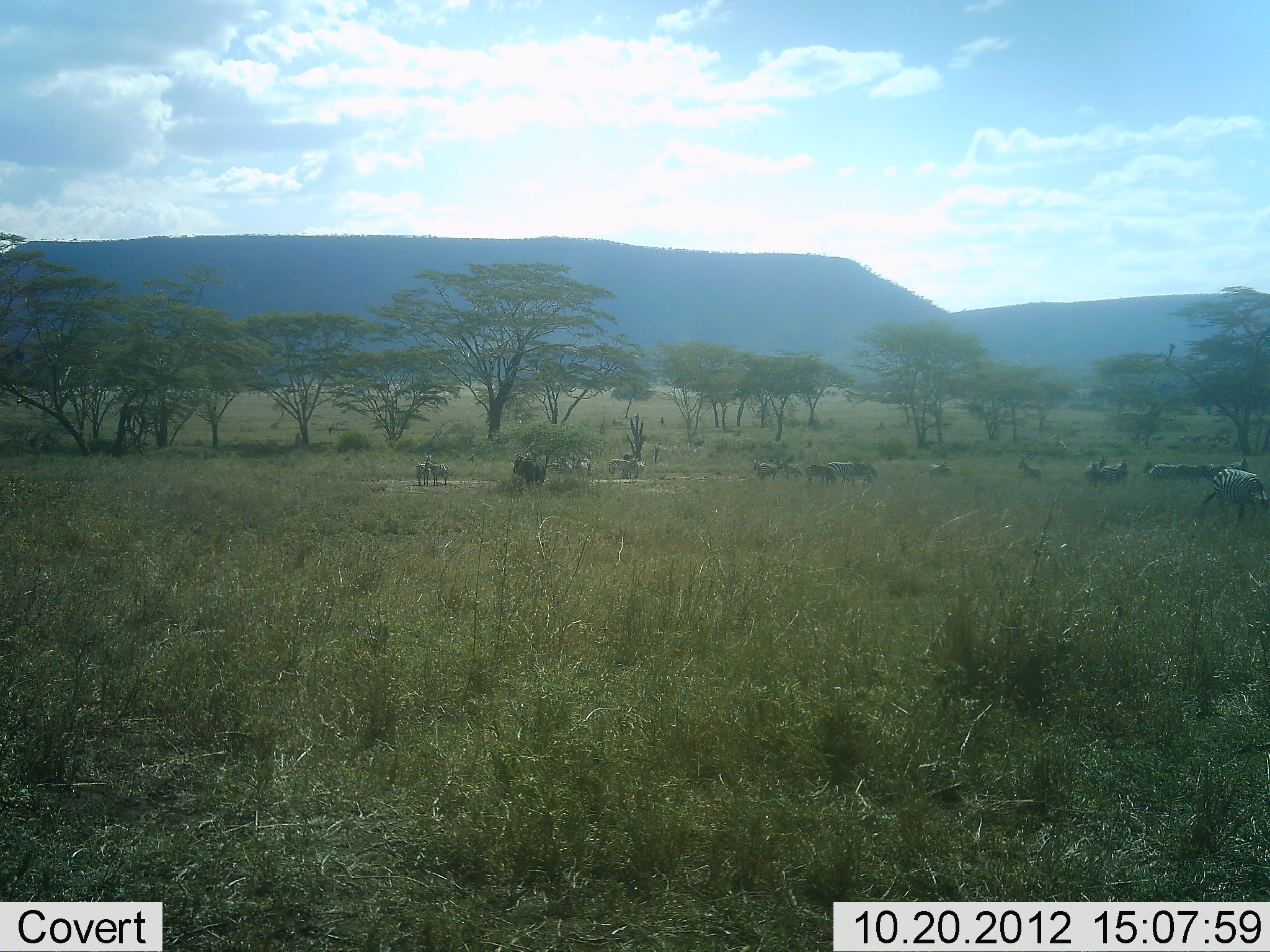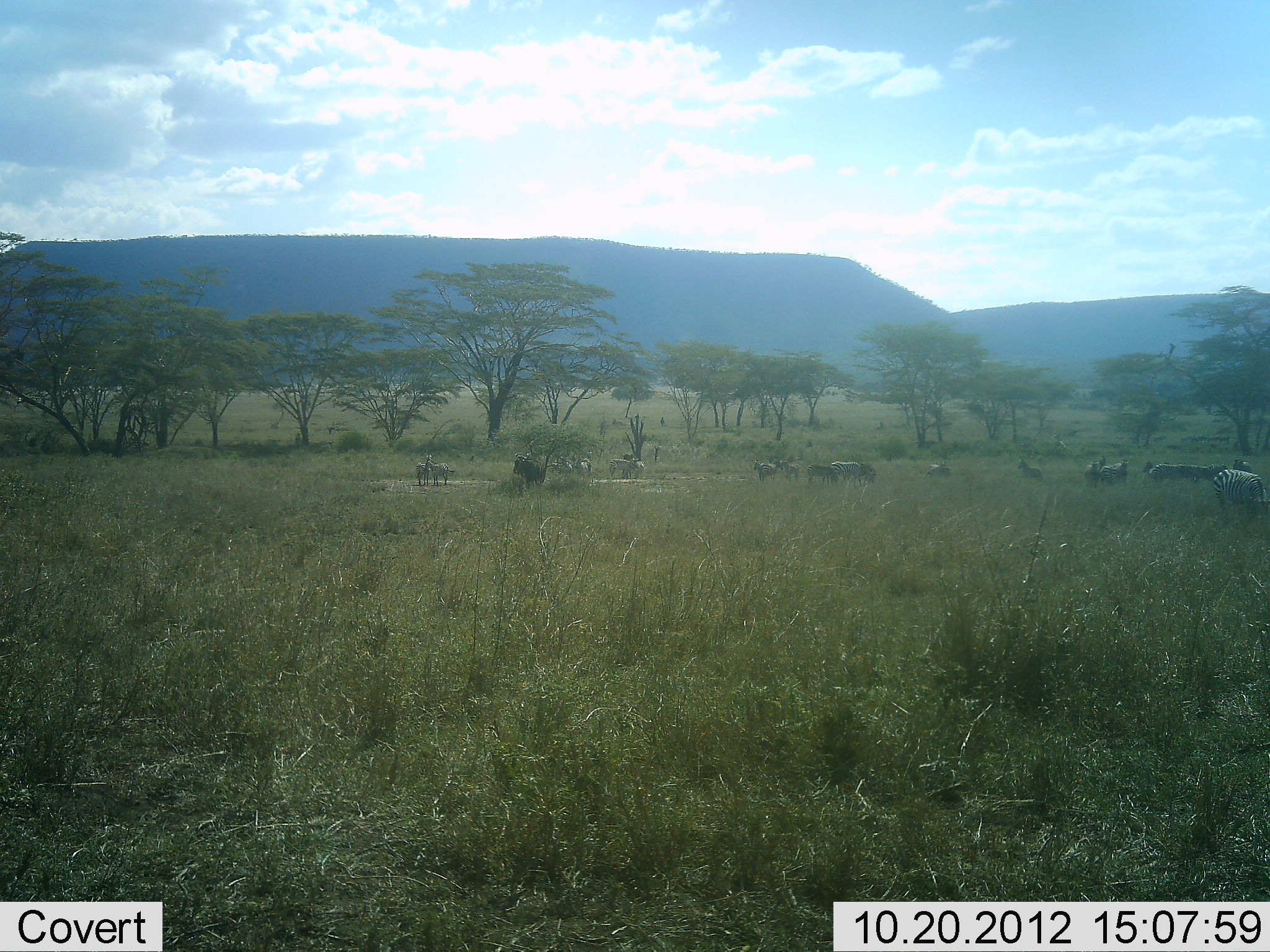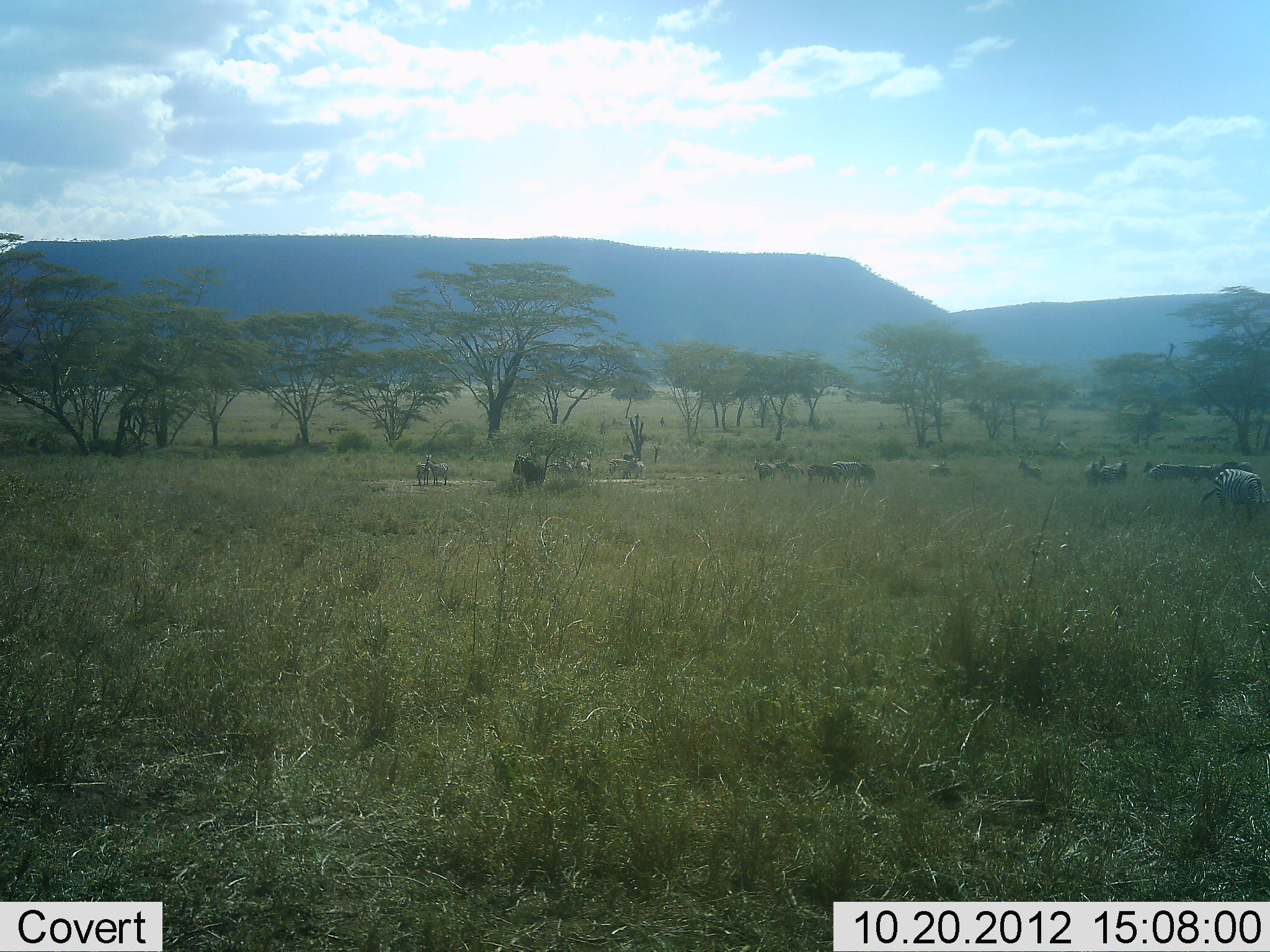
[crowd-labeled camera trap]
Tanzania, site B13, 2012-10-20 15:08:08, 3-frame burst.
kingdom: Animalia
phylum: Chordata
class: Mammalia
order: Perissodactyla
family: Equidae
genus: Equus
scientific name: Equus quagga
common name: plains zebra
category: zebra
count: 8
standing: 59%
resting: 0%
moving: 0%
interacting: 0%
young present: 0%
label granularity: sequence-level